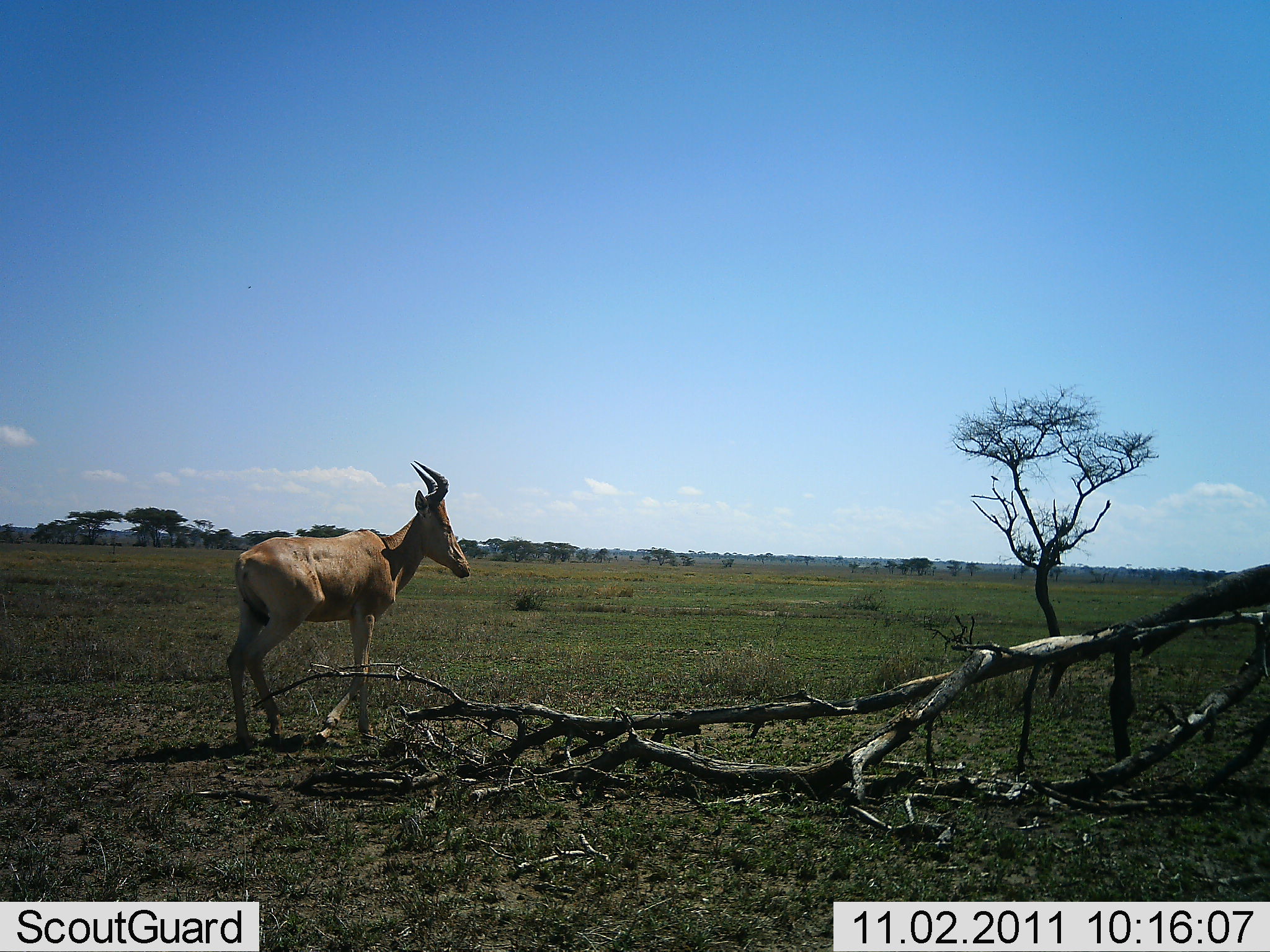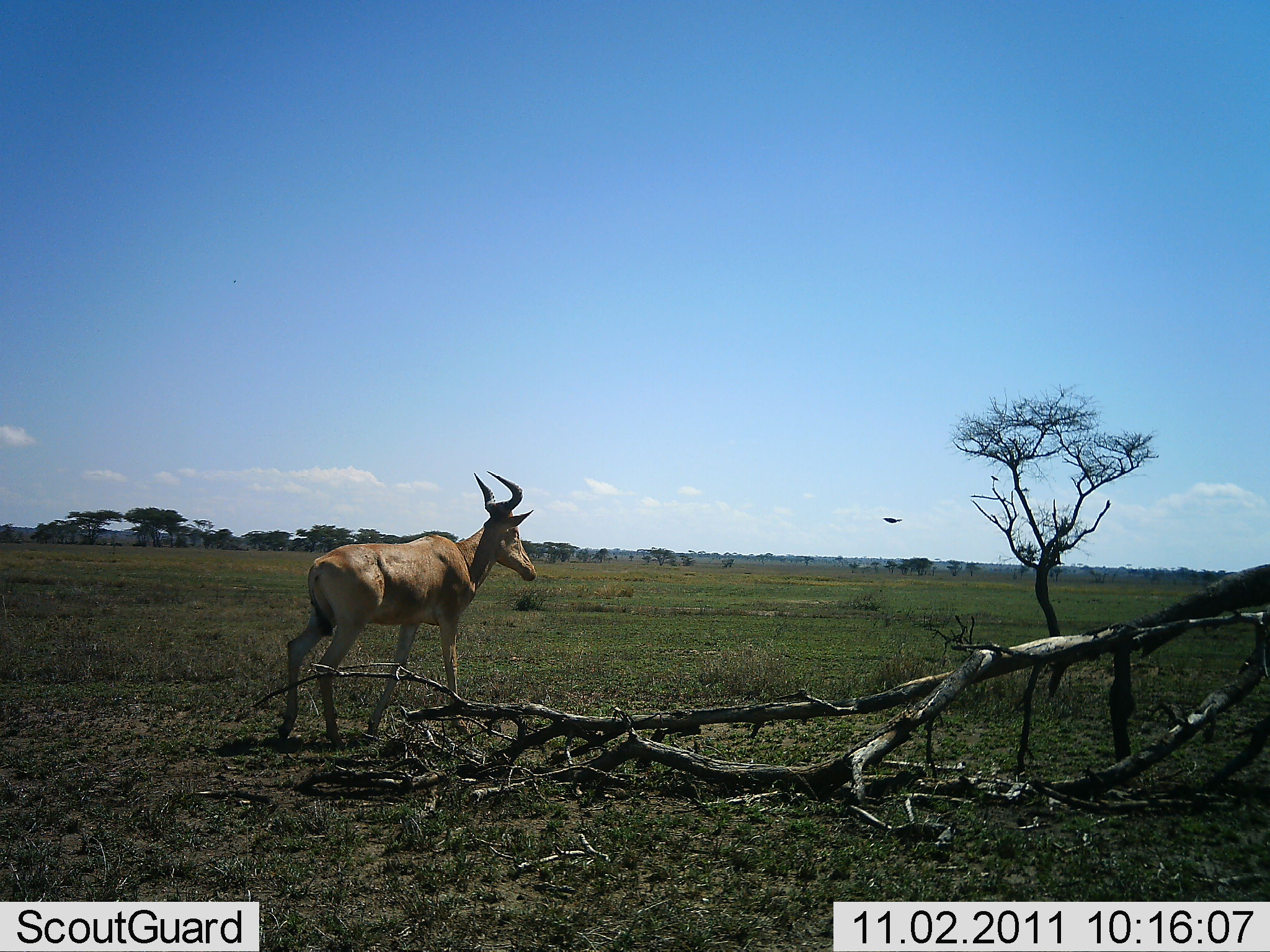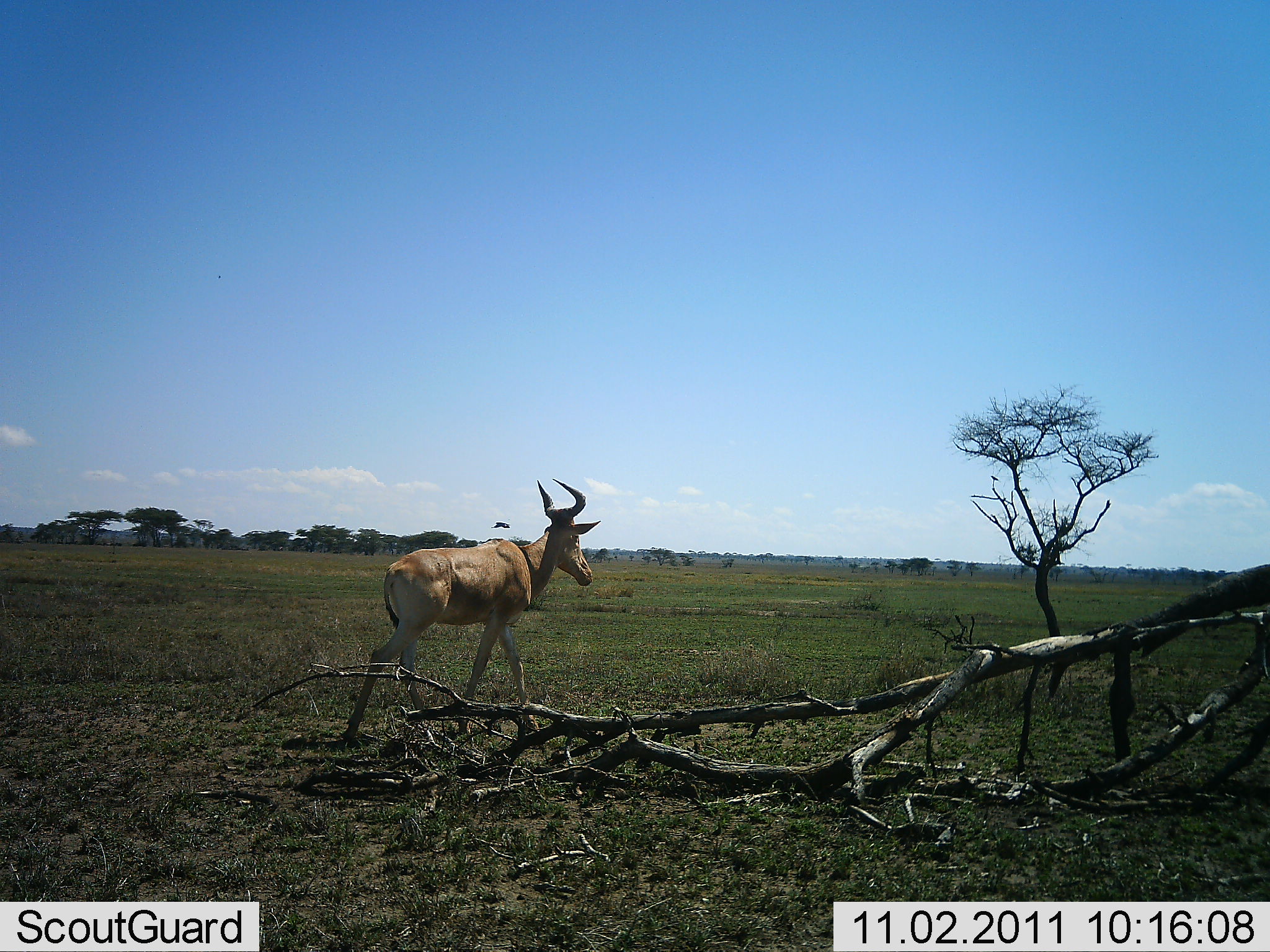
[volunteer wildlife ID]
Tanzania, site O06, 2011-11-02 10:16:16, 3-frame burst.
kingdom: Animalia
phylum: Chordata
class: Mammalia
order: Artiodactyla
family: Bovidae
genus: Alcelaphus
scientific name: Alcelaphus buselaphus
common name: hartebeest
Hartebeest (Alcelaphus buselaphus), count 1. Behavior (volunteer vote fractions): standing 15%, resting 0%, moving 85%, interacting 0%. Young present (vote fraction): 0%. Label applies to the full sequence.